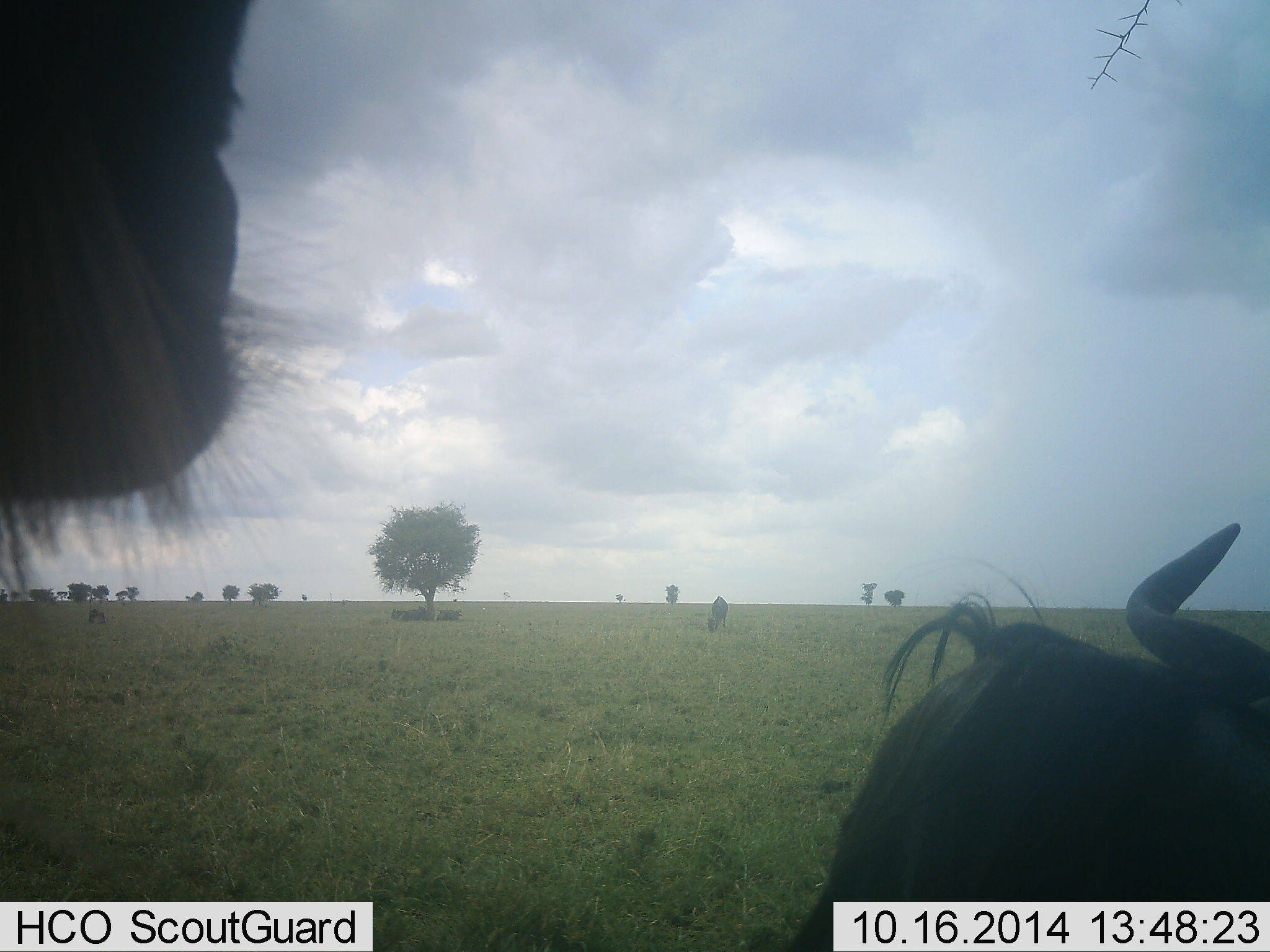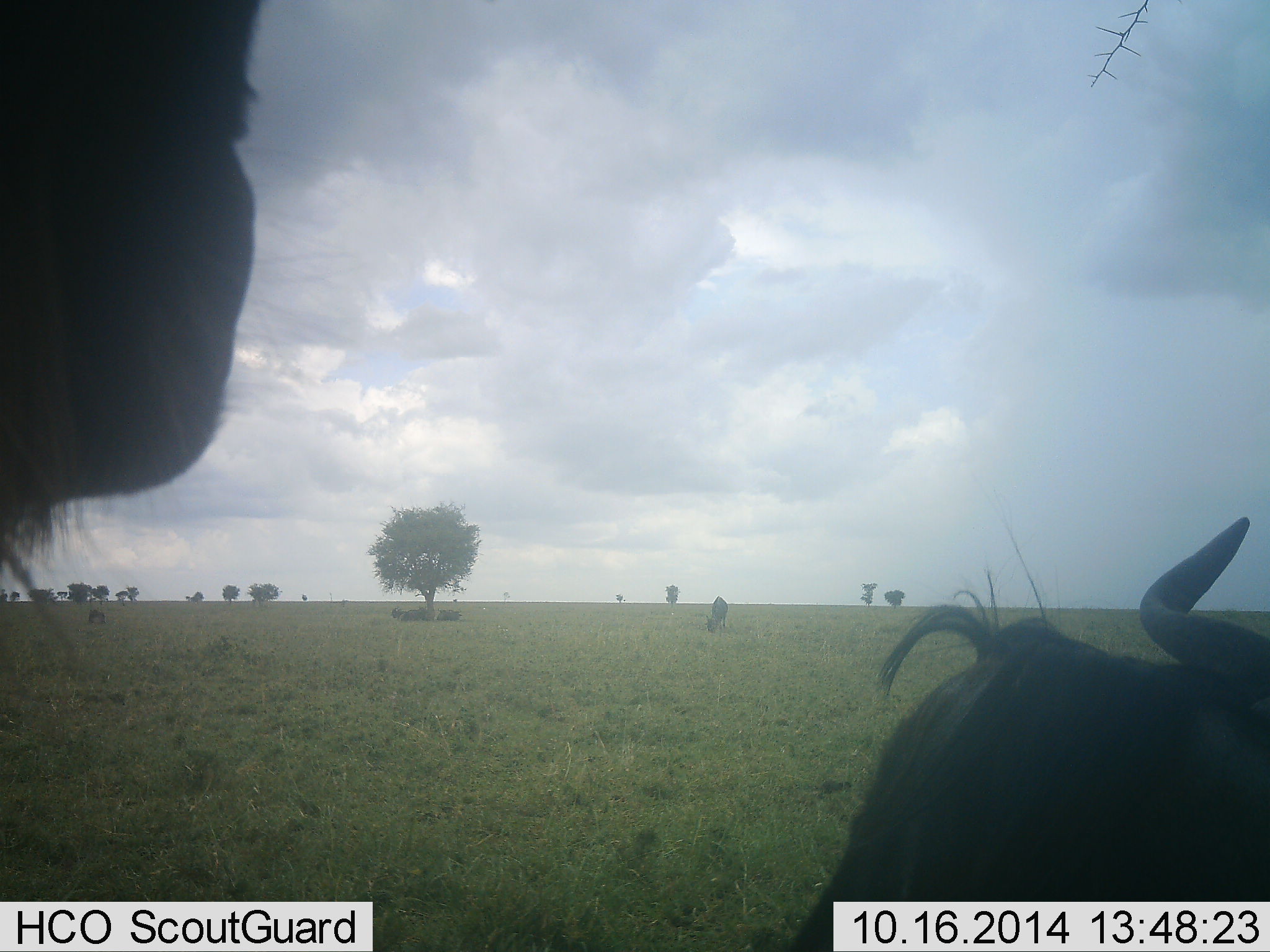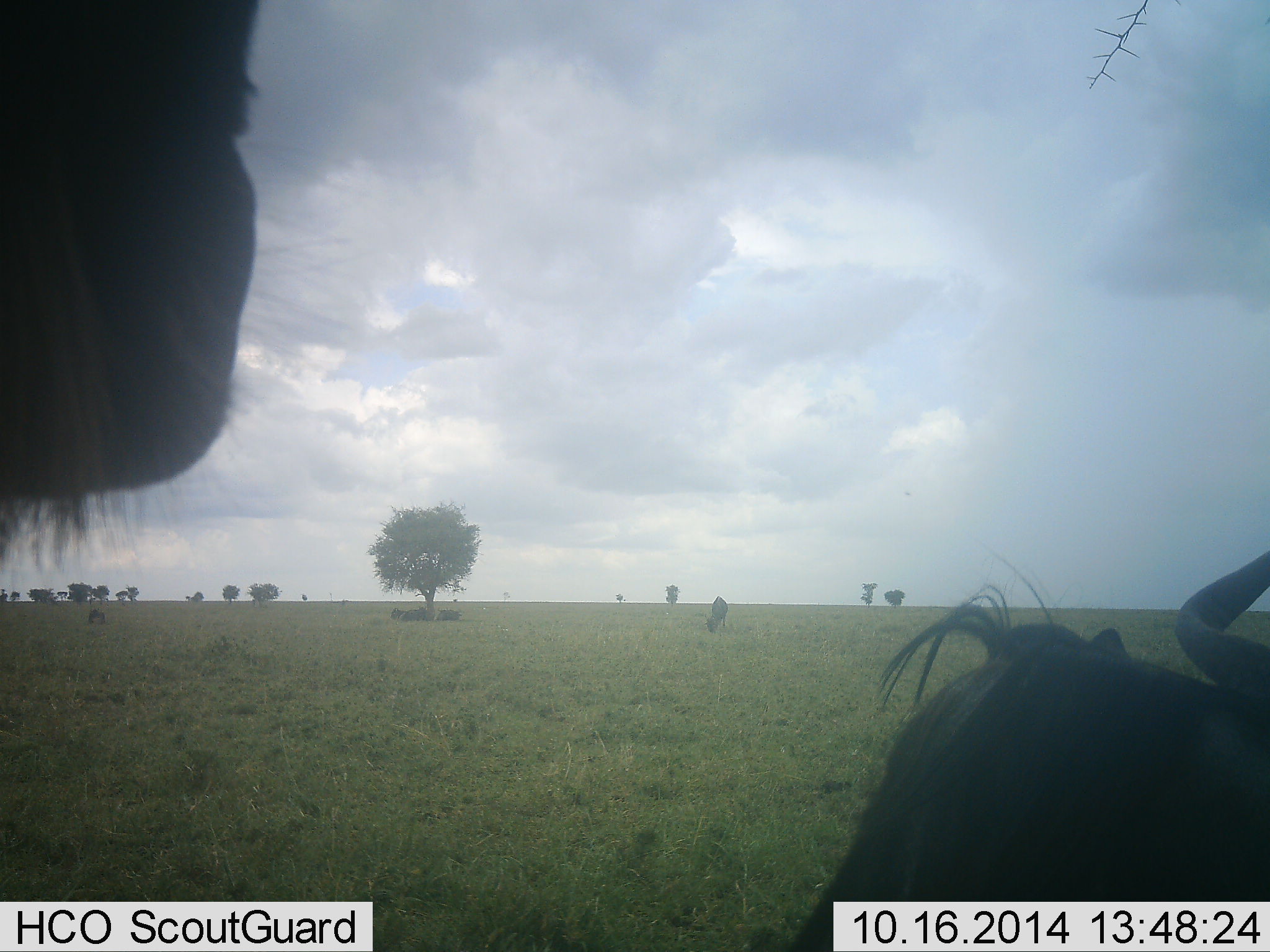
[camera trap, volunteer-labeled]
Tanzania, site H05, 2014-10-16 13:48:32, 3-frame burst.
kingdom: Animalia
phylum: Chordata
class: Mammalia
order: Artiodactyla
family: Bovidae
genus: Connochaetes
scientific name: Connochaetes taurinus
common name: blue wildebeest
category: wildebeest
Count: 4.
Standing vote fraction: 80%.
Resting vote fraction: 50%.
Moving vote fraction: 20%.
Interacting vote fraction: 0%.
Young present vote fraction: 0%.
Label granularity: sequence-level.